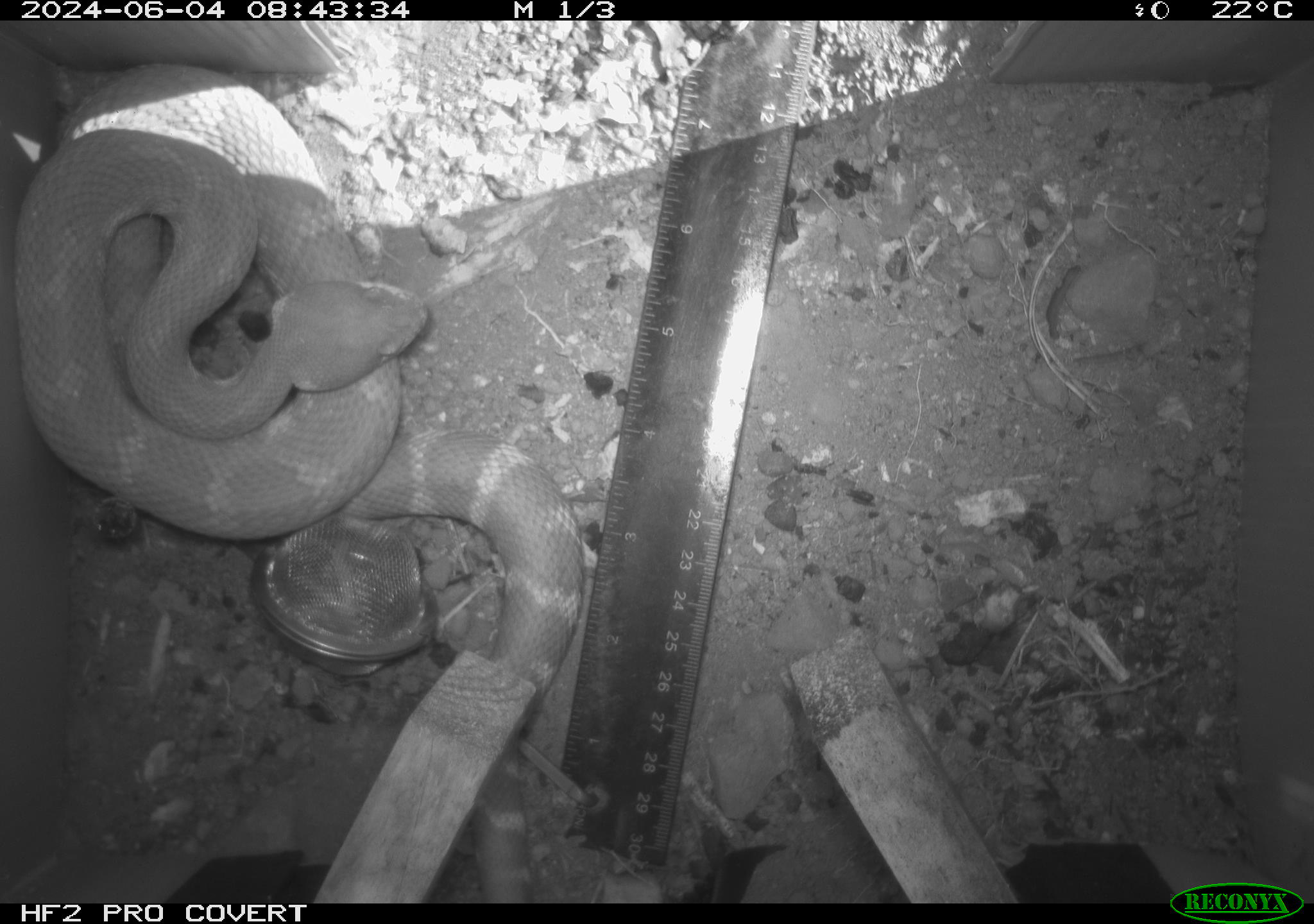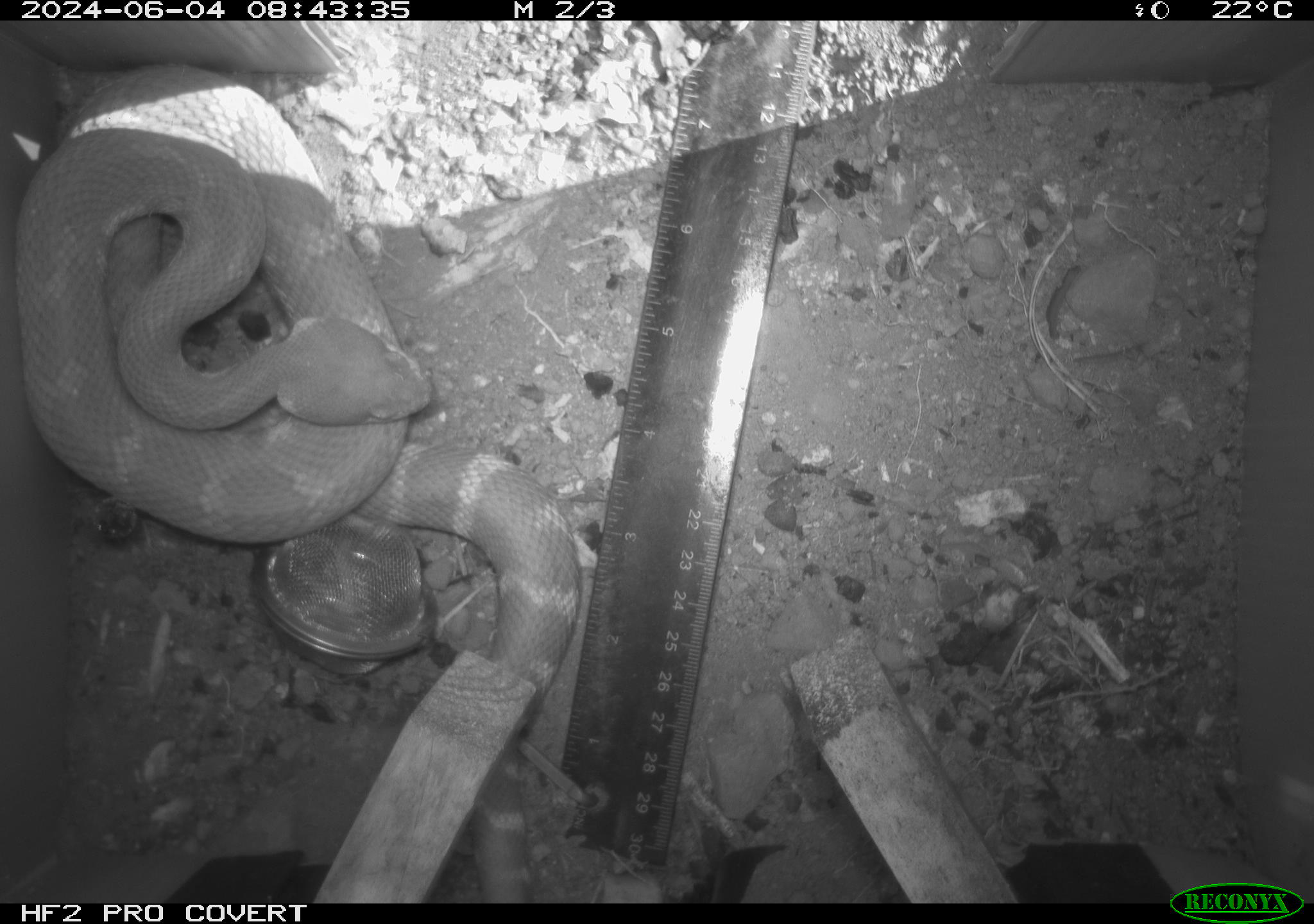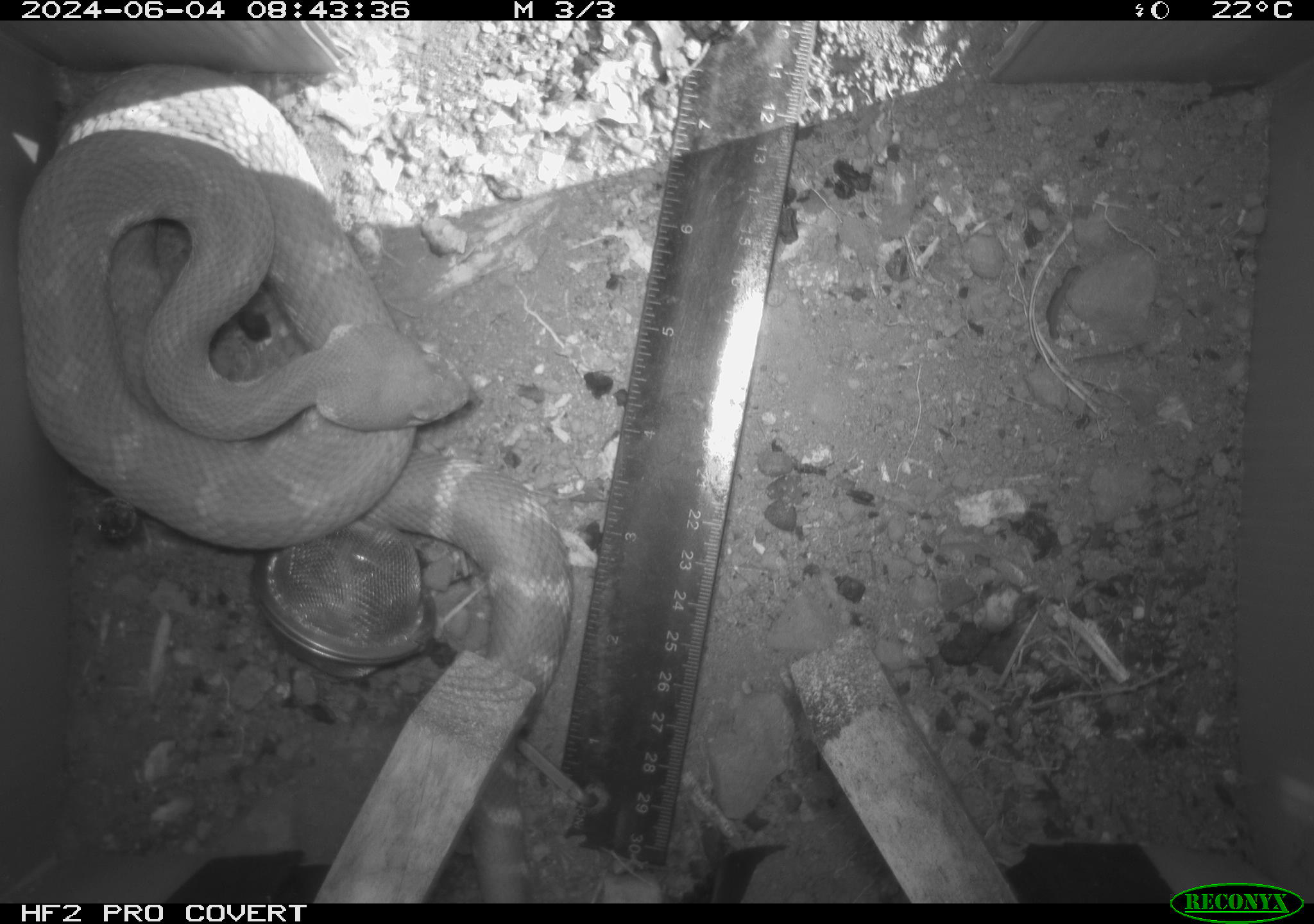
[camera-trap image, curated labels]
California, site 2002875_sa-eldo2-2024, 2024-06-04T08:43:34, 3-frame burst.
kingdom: Animalia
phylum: Chordata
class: Reptilia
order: Squamata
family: Viperidae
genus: Crotalus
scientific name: Crotalus oreganus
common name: western rattlesnake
Western rattlesnake (Crotalus oreganus).